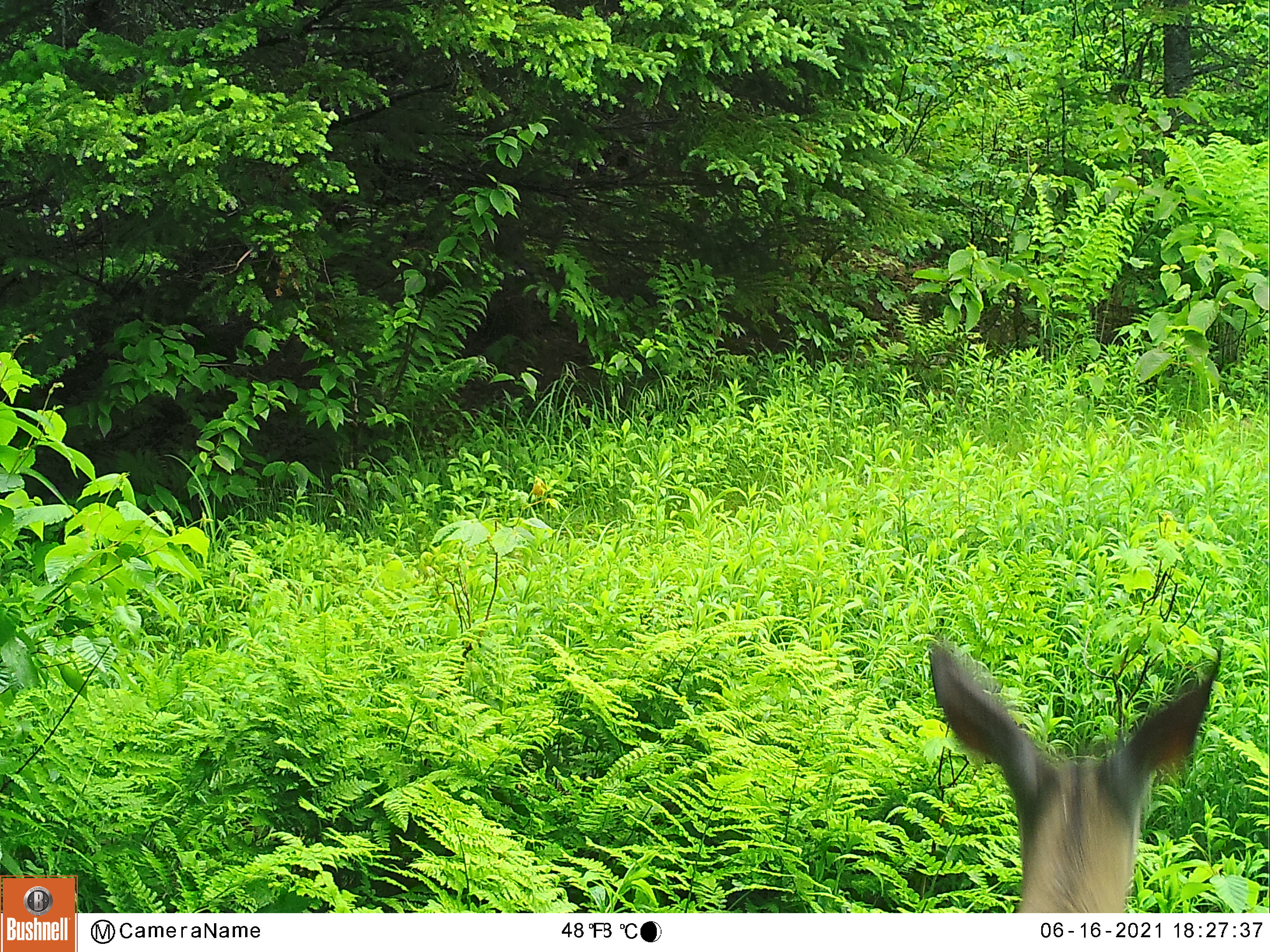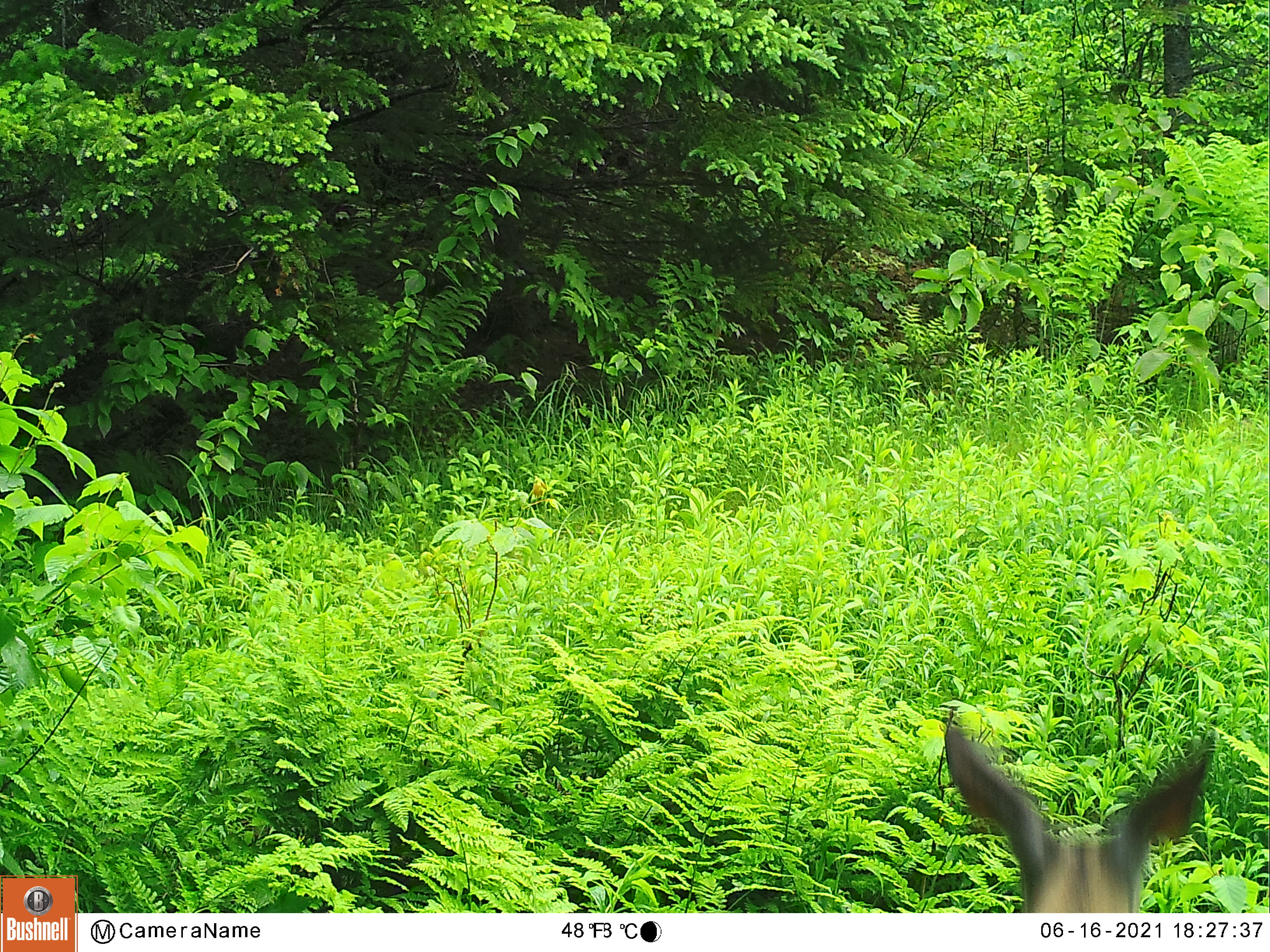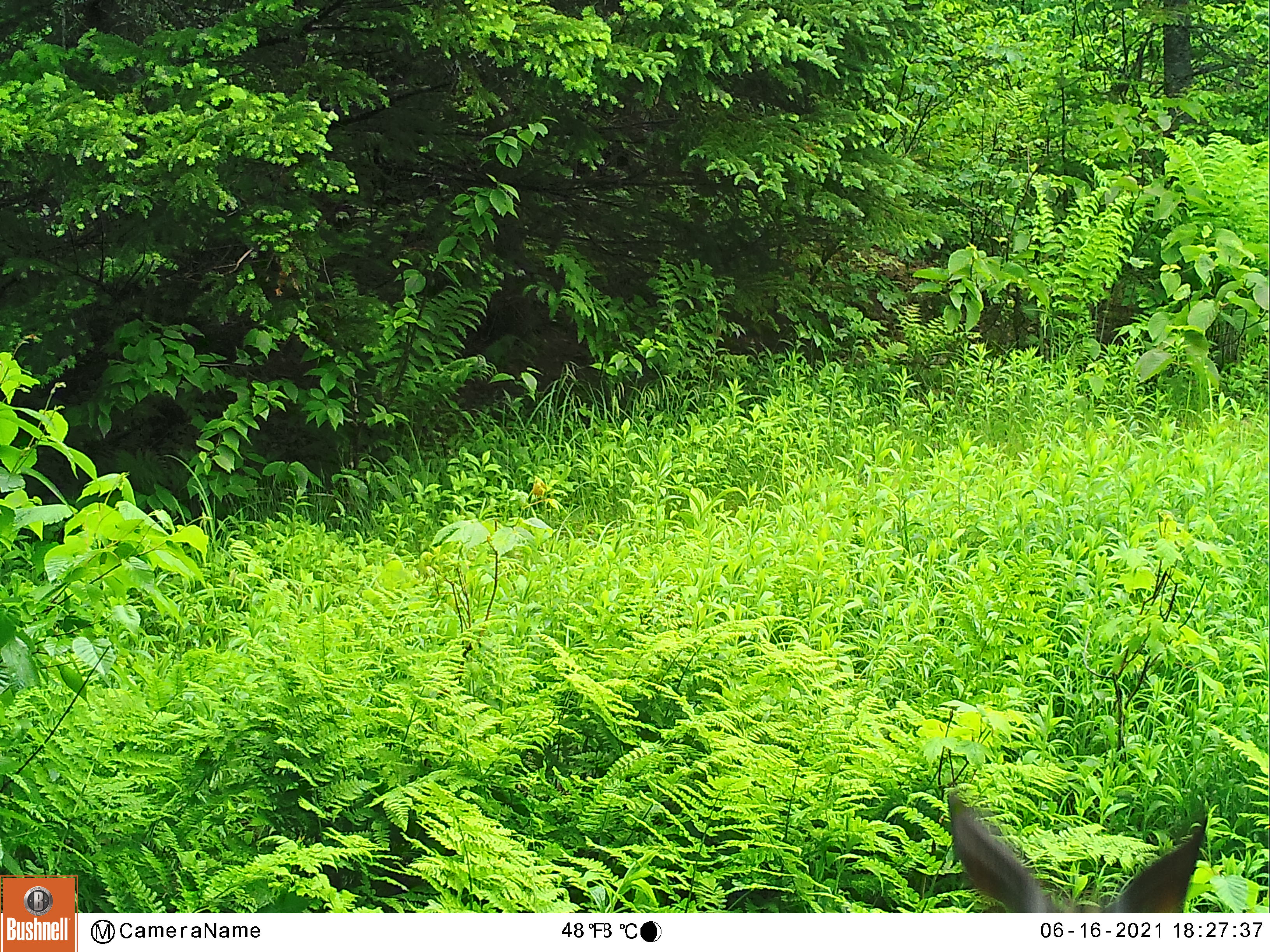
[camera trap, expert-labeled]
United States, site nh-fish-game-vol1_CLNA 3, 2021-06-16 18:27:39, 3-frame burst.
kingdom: Animalia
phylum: Chordata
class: Mammalia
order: Artiodactyla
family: Cervidae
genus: Odocoileus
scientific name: Odocoileus virginianus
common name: white-tailed deer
White-tailed deer (Odocoileus virginianus).